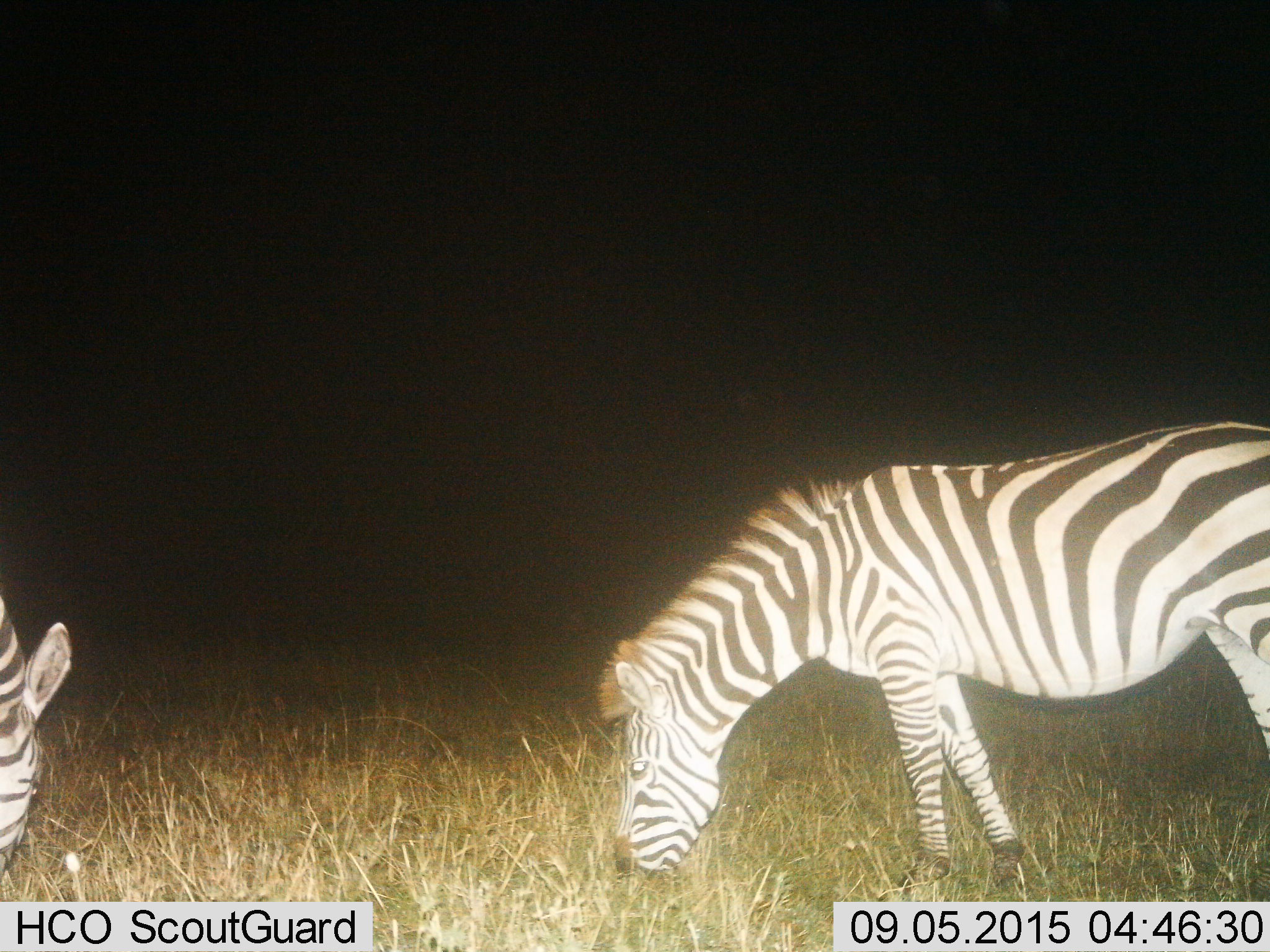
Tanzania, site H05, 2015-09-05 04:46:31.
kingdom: Animalia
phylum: Chordata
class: Mammalia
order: Perissodactyla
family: Equidae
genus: Equus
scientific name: Equus quagga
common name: plains zebra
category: zebra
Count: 2.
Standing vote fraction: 20%.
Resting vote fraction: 0%.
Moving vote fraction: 0%.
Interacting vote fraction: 0%.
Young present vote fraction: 0%.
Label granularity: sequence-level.